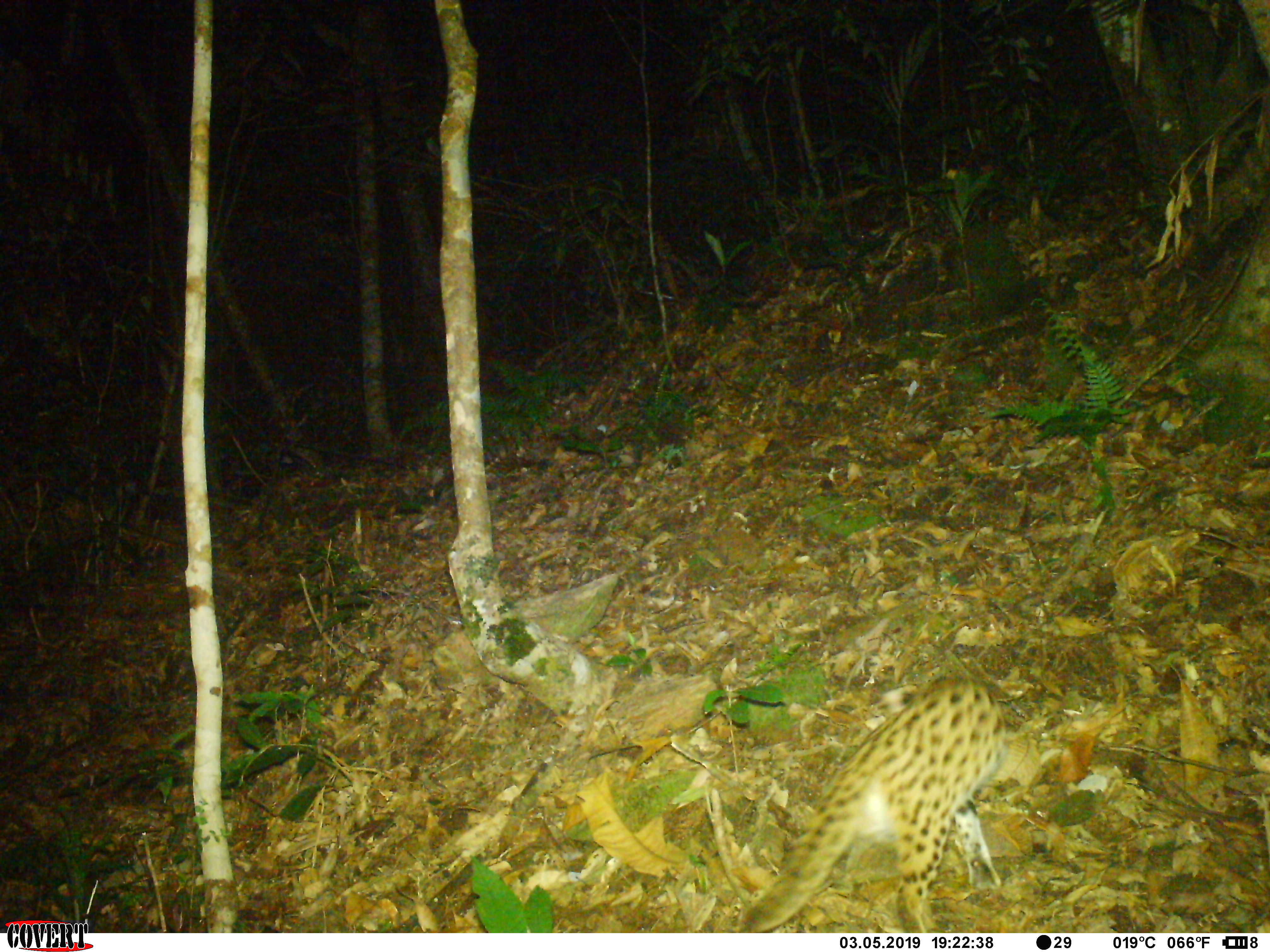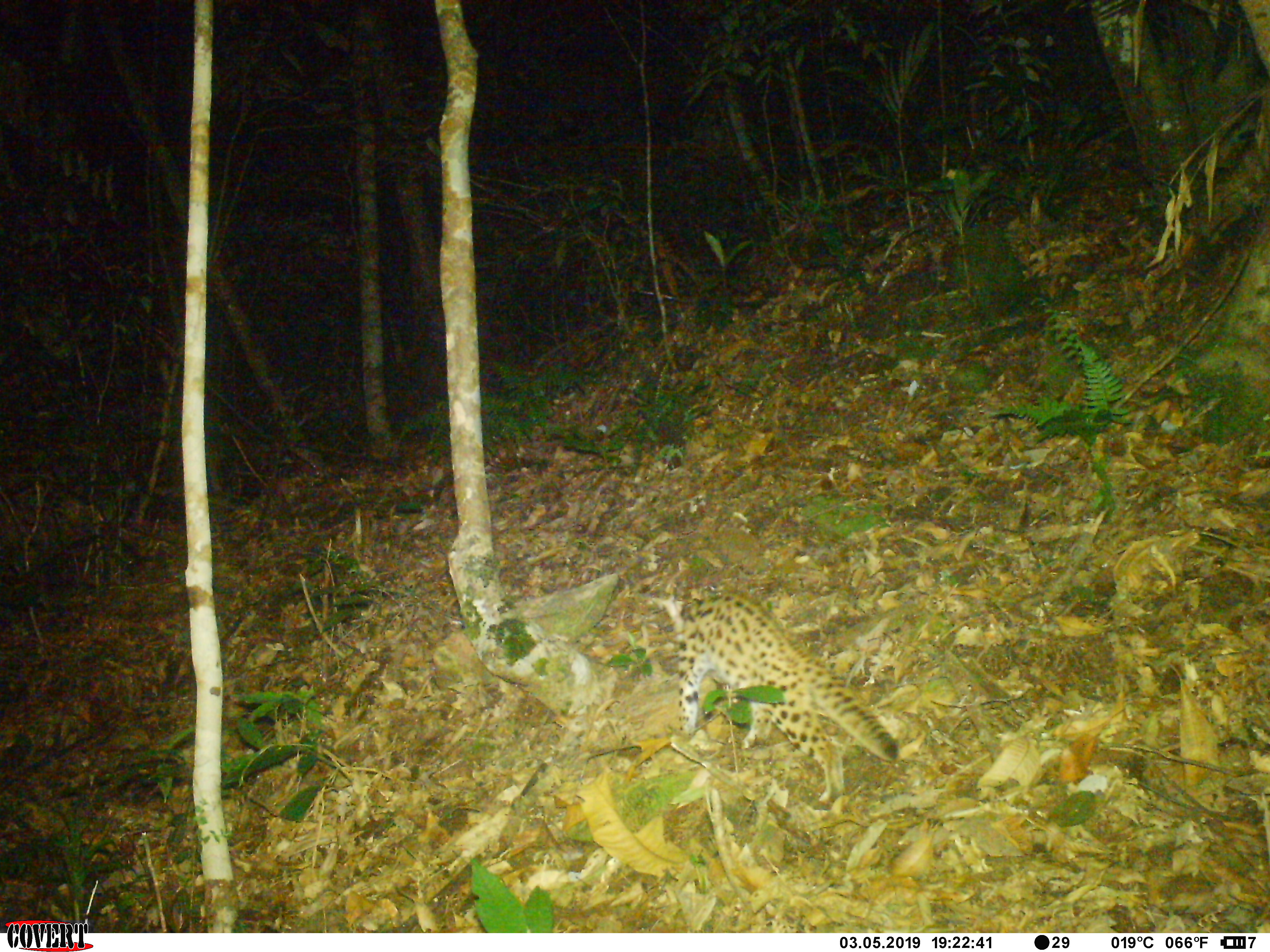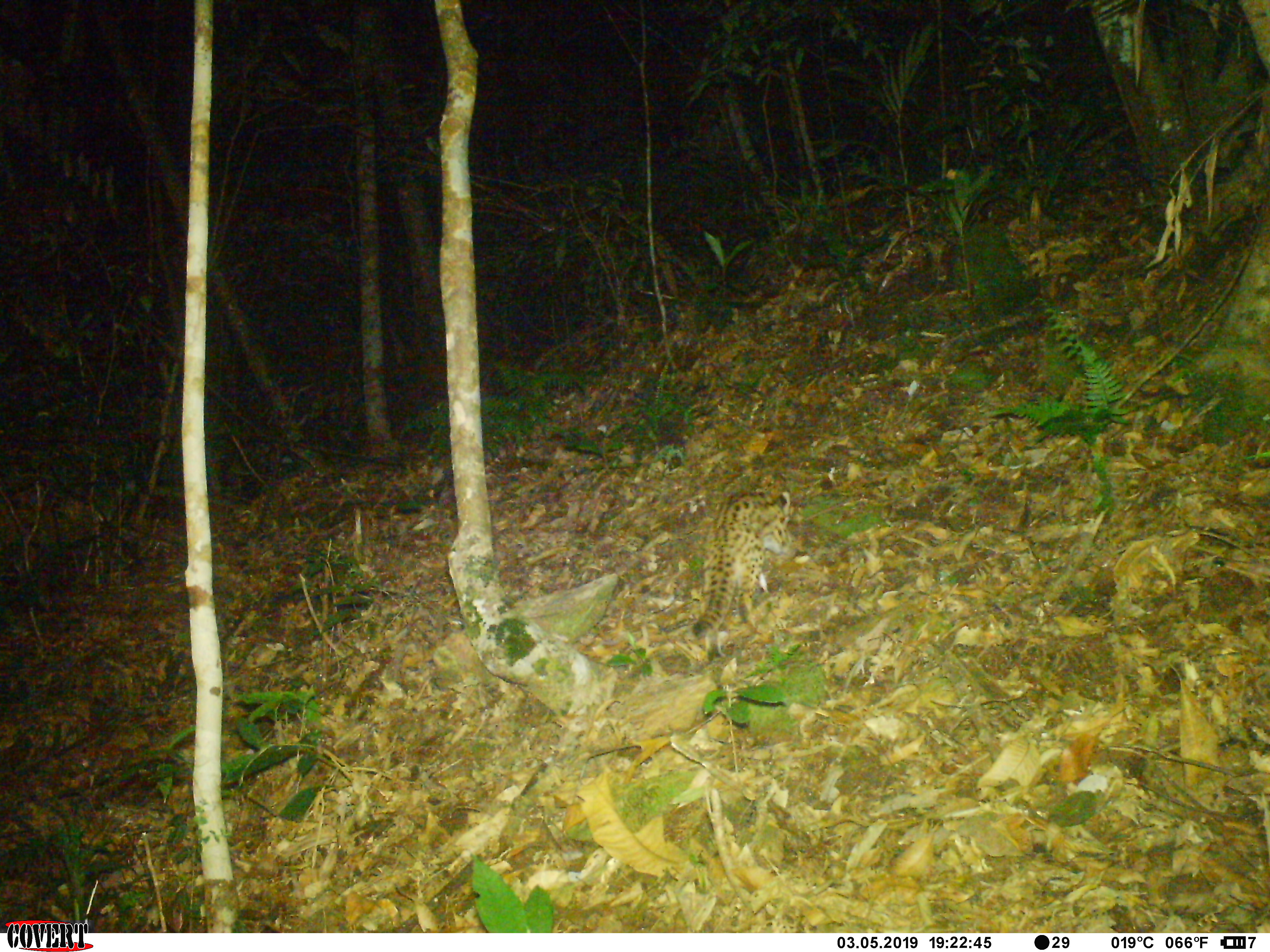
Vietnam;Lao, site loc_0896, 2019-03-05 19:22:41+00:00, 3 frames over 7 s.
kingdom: Animalia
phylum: Chordata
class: Mammalia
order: Carnivora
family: Felidae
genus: Prionailurus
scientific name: Prionailurus bengalensis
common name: leopard cat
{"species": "leopard cat (Prionailurus bengalensis)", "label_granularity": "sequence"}